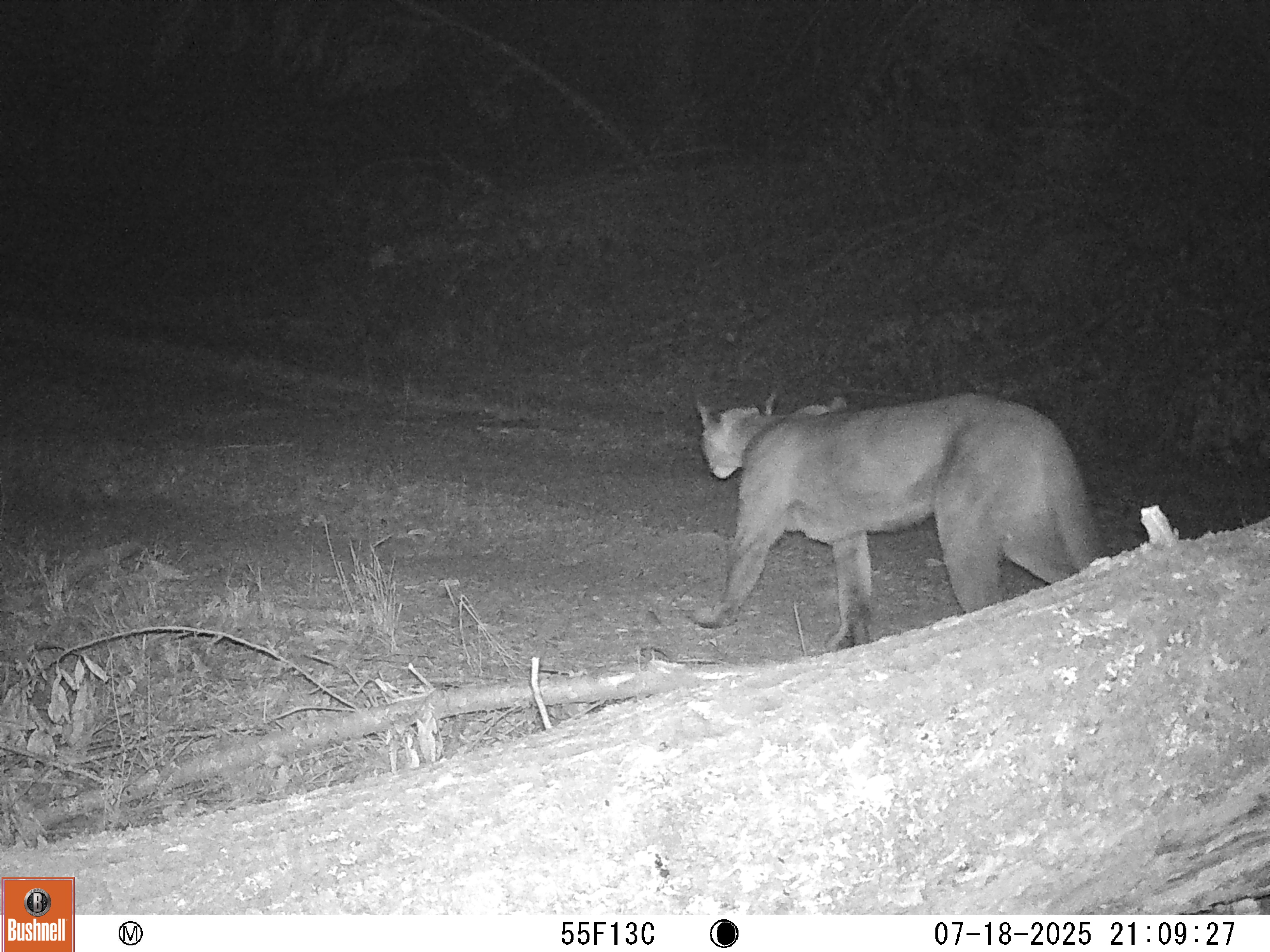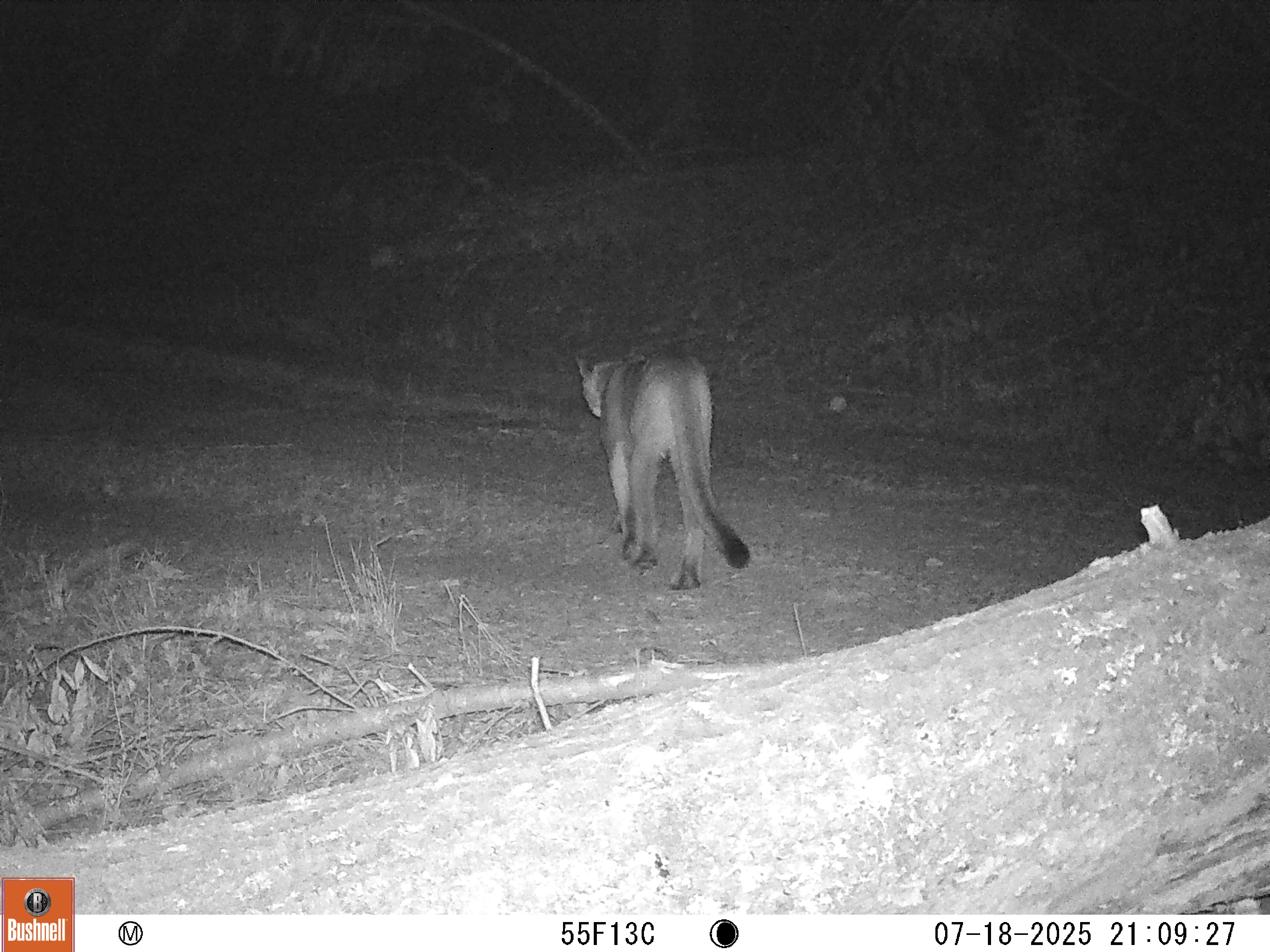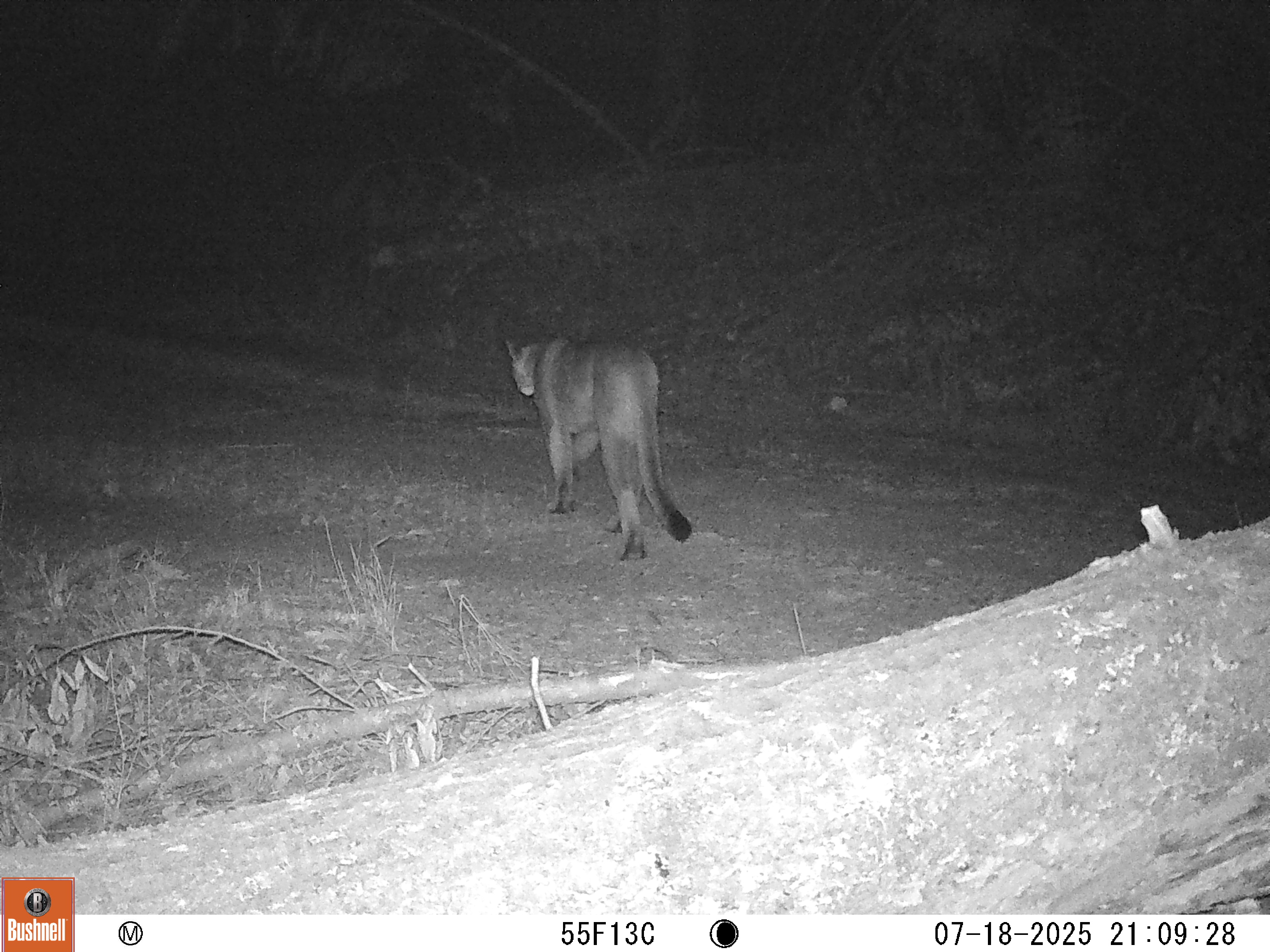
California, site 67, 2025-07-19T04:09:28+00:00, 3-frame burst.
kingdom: Animalia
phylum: Chordata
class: Mammalia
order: Carnivora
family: Felidae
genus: Puma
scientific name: Puma concolor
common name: puma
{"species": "puma (Puma concolor)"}